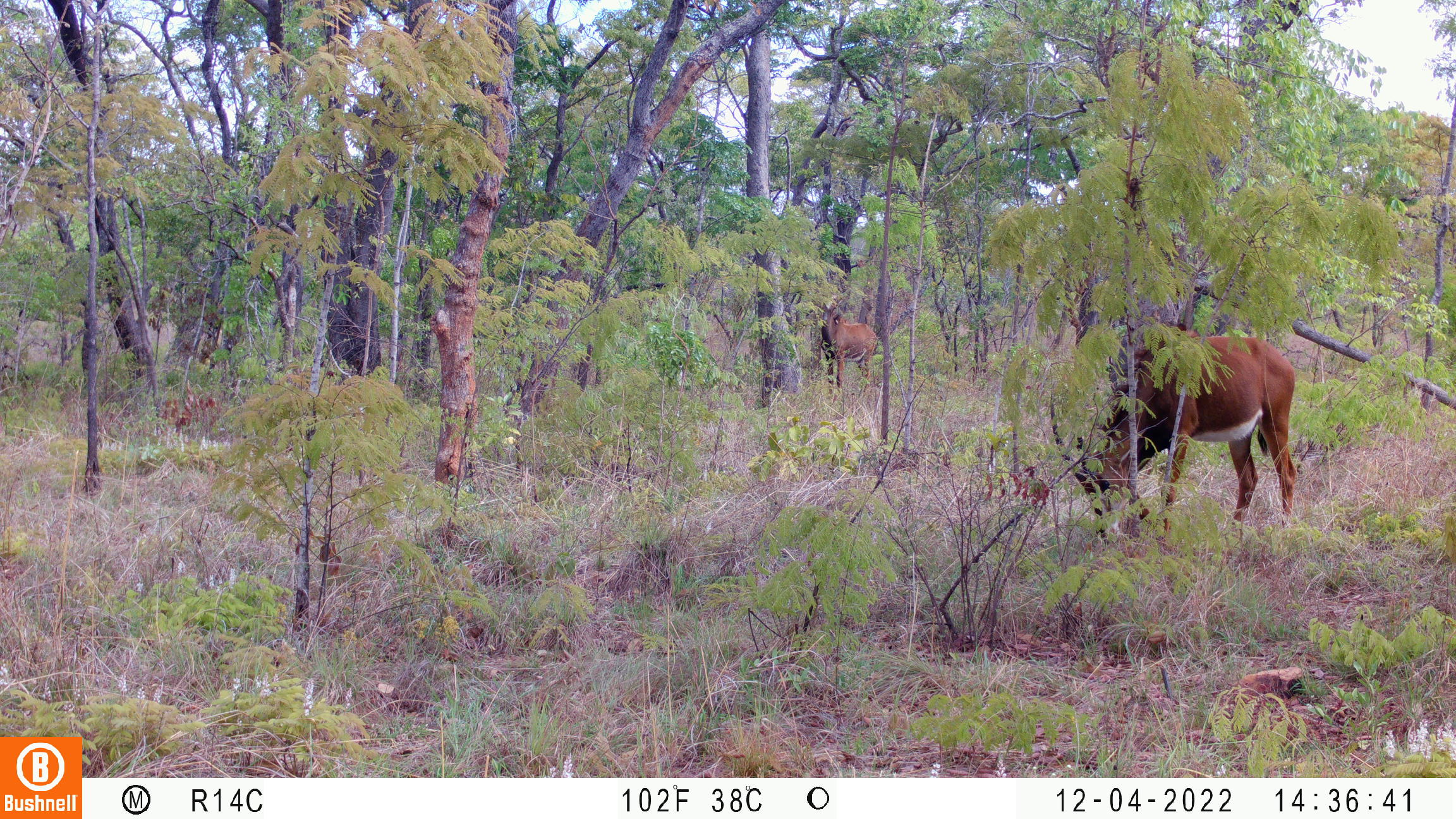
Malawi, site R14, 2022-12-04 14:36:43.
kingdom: Animalia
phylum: Chordata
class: Mammalia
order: Artiodactyla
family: Bovidae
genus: Hippotragus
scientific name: Hippotragus niger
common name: sable antelope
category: sable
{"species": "sable (sable antelope) (Hippotragus niger)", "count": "2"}